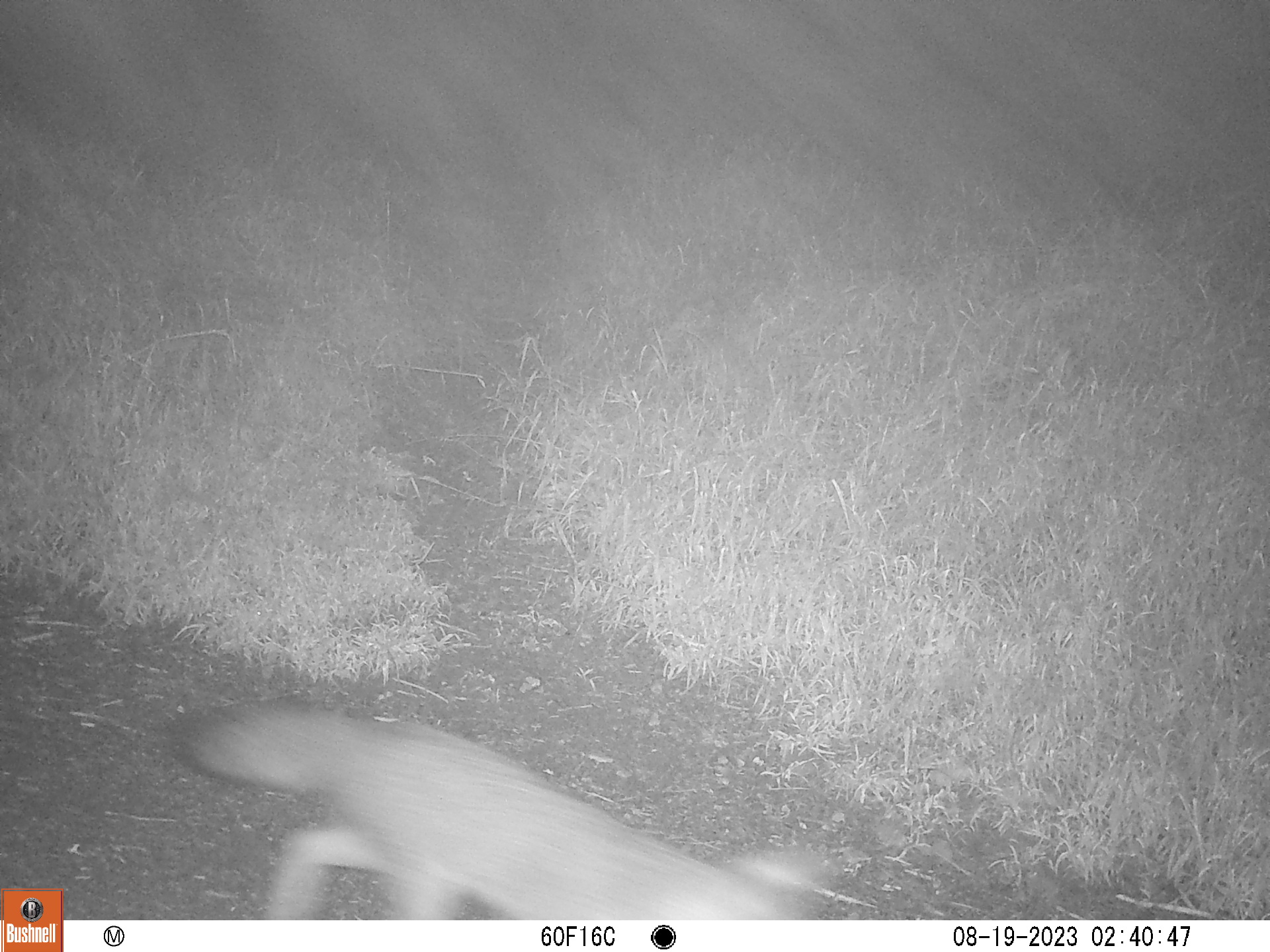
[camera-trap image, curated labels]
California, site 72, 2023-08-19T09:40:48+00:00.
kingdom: Animalia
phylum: Chordata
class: Mammalia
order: Carnivora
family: Canidae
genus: Urocyon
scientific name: Urocyon cinereoargenteus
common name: gray fox